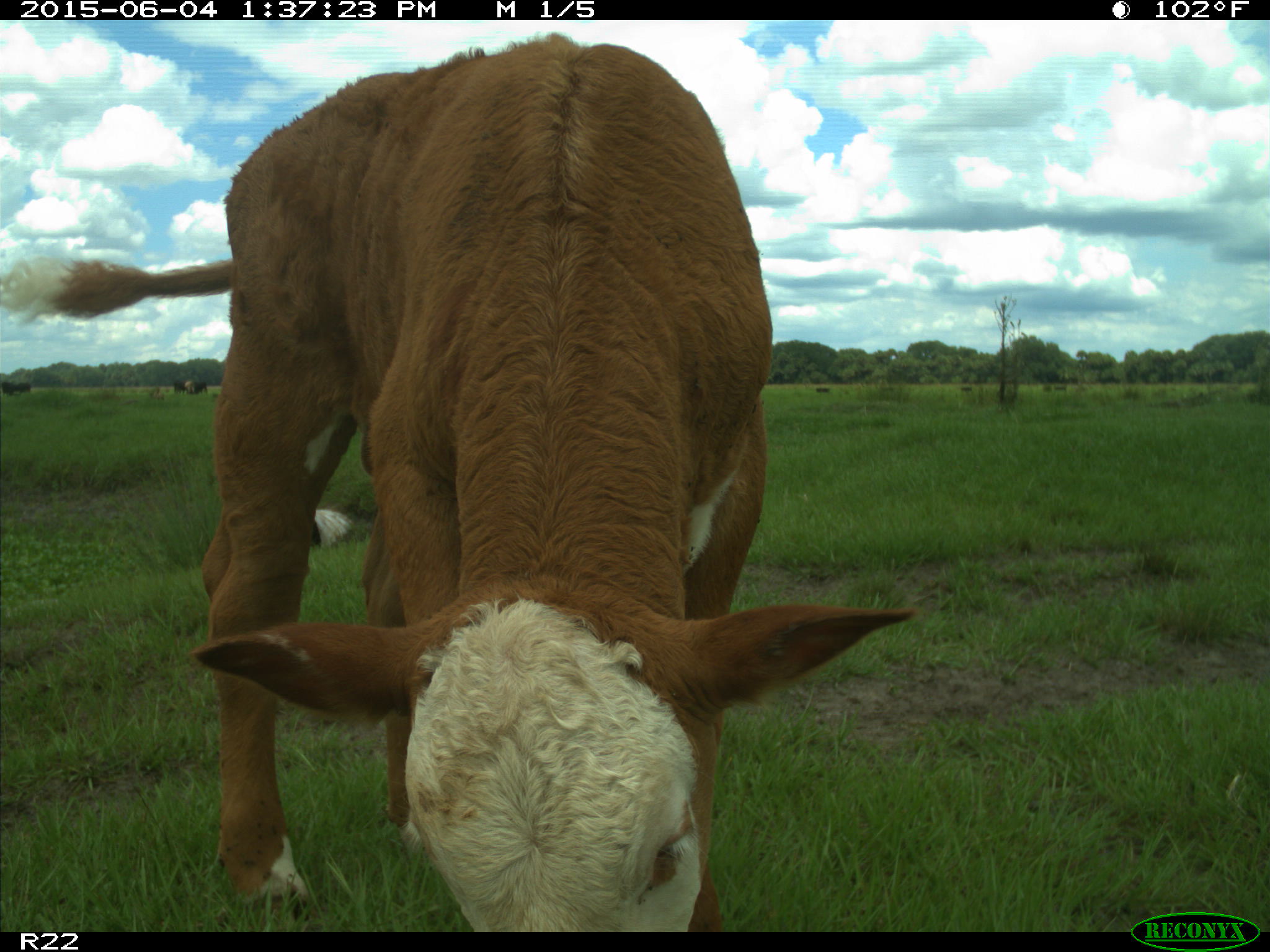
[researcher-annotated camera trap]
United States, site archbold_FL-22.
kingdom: Animalia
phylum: Chordata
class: Mammalia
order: Artiodactyla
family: Bovidae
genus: Bos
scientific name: Bos taurus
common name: domestic cow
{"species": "Bos taurus (domestic cow)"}